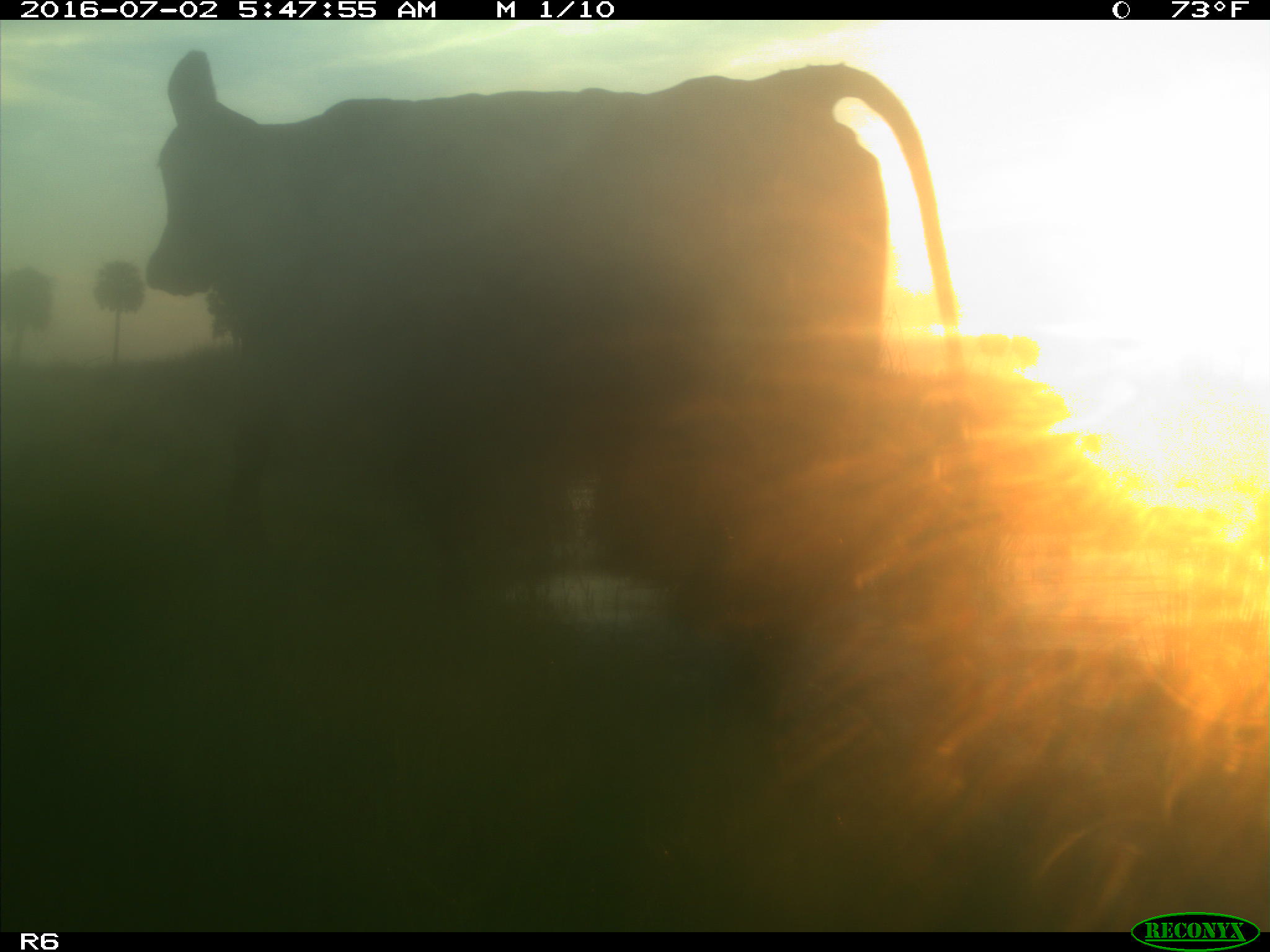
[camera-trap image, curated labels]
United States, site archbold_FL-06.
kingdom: Animalia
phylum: Chordata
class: Mammalia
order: Artiodactyla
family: Bovidae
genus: Bos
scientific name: Bos taurus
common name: domestic cow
Bos taurus (domestic cow).